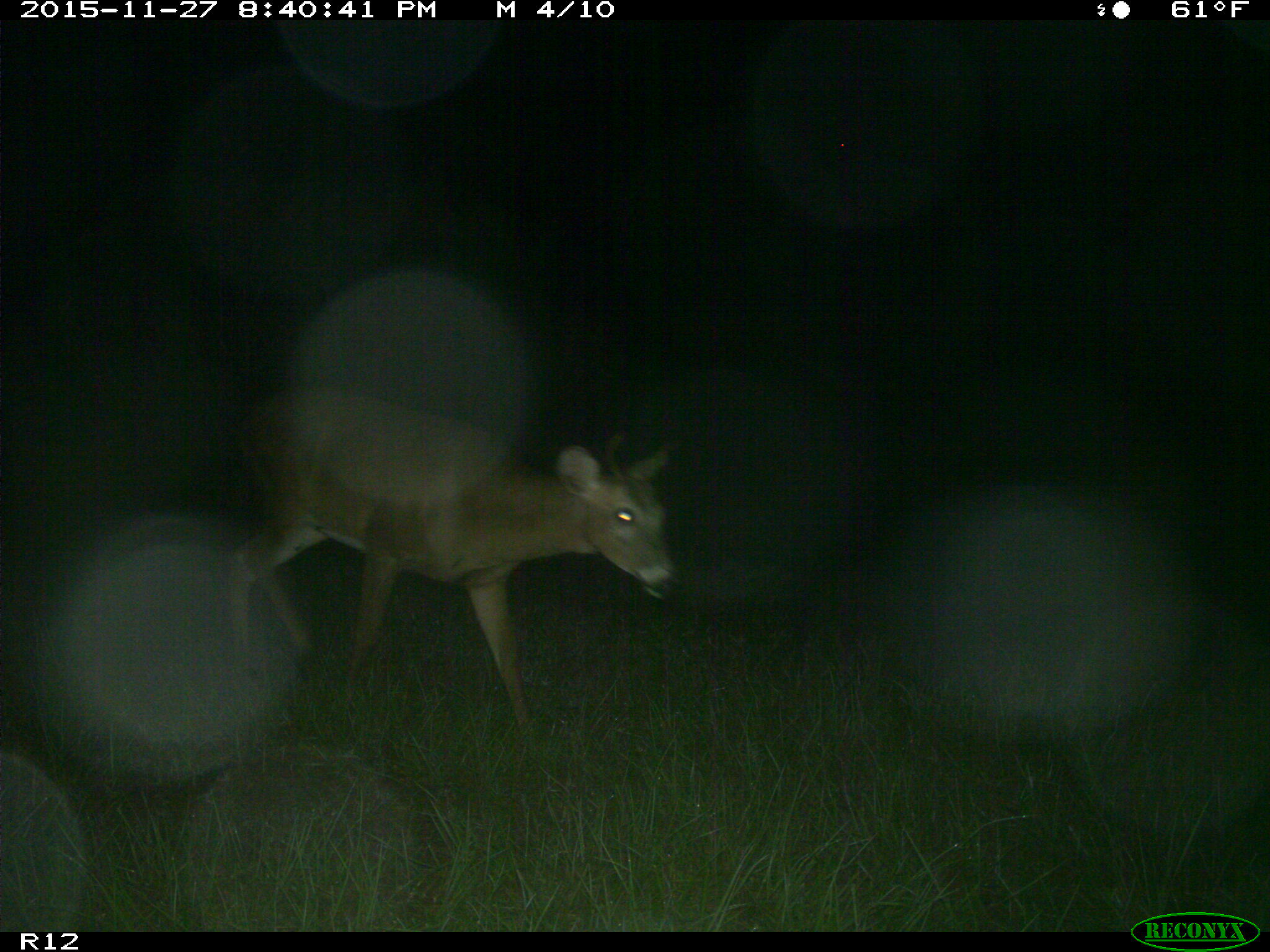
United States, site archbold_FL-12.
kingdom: Animalia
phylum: Chordata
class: Mammalia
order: Artiodactyla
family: Cervidae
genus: Odocoileus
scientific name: Odocoileus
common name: deer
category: unidentified deer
Unidentified deer (deer) (Odocoileus).